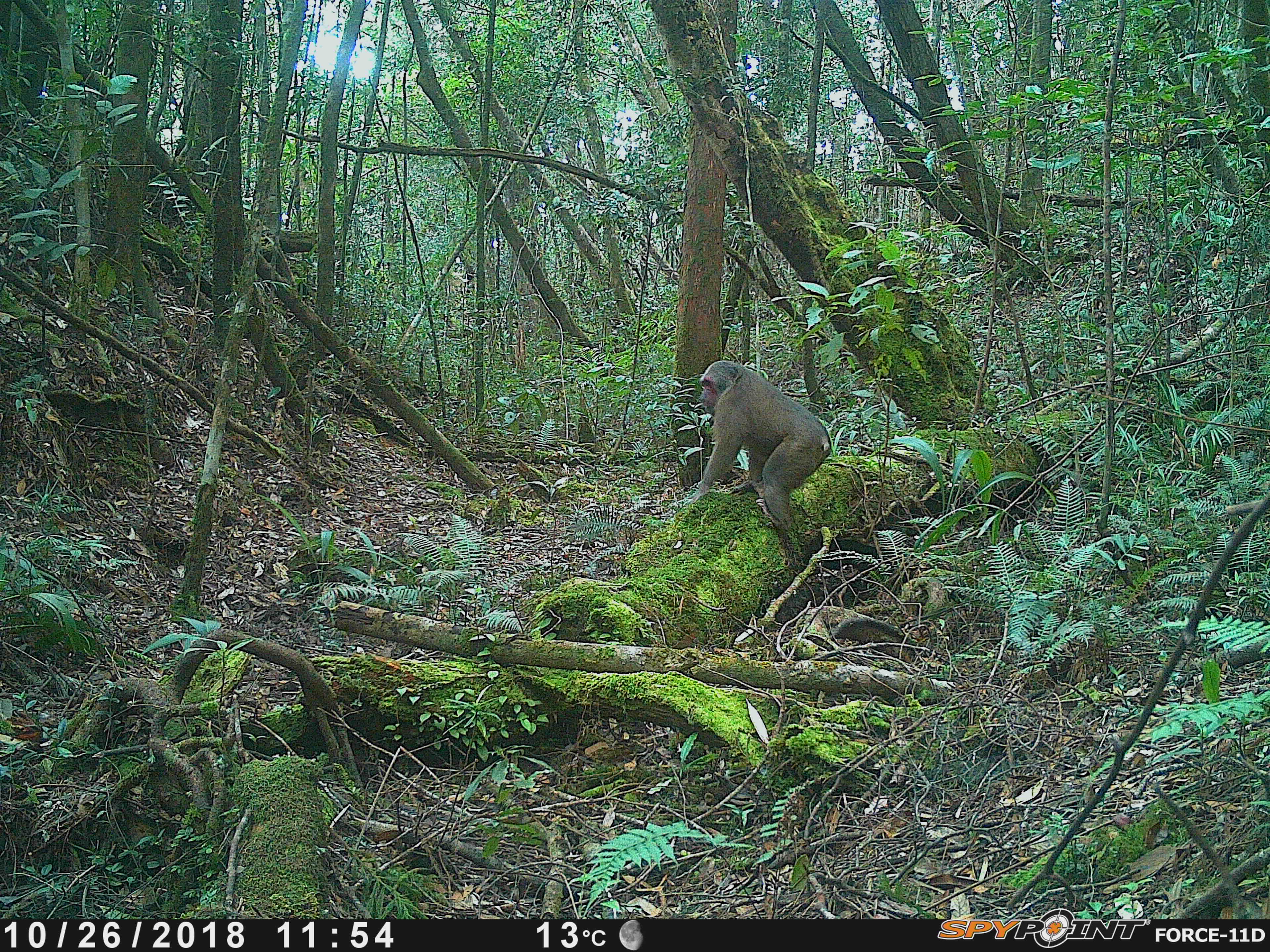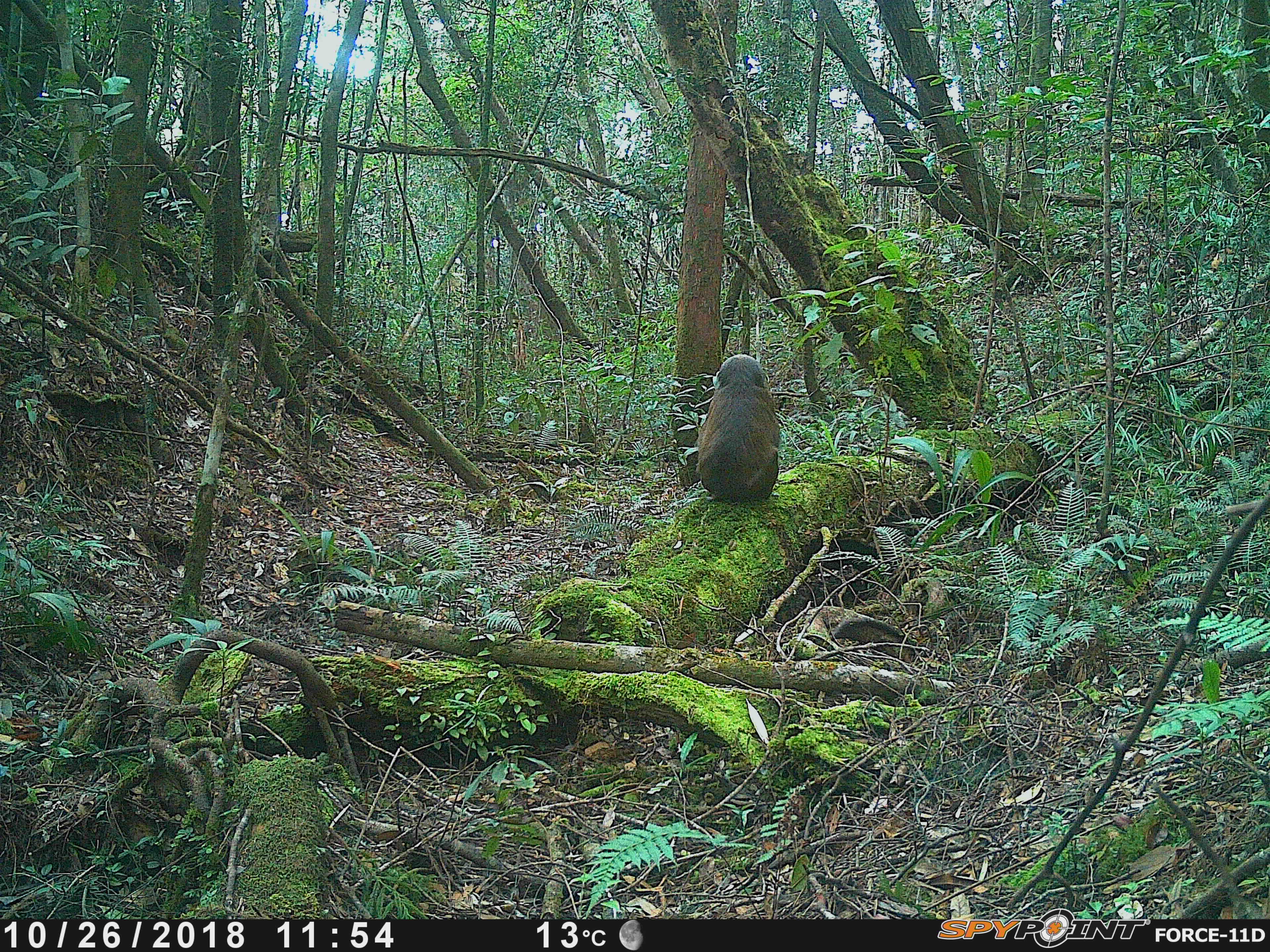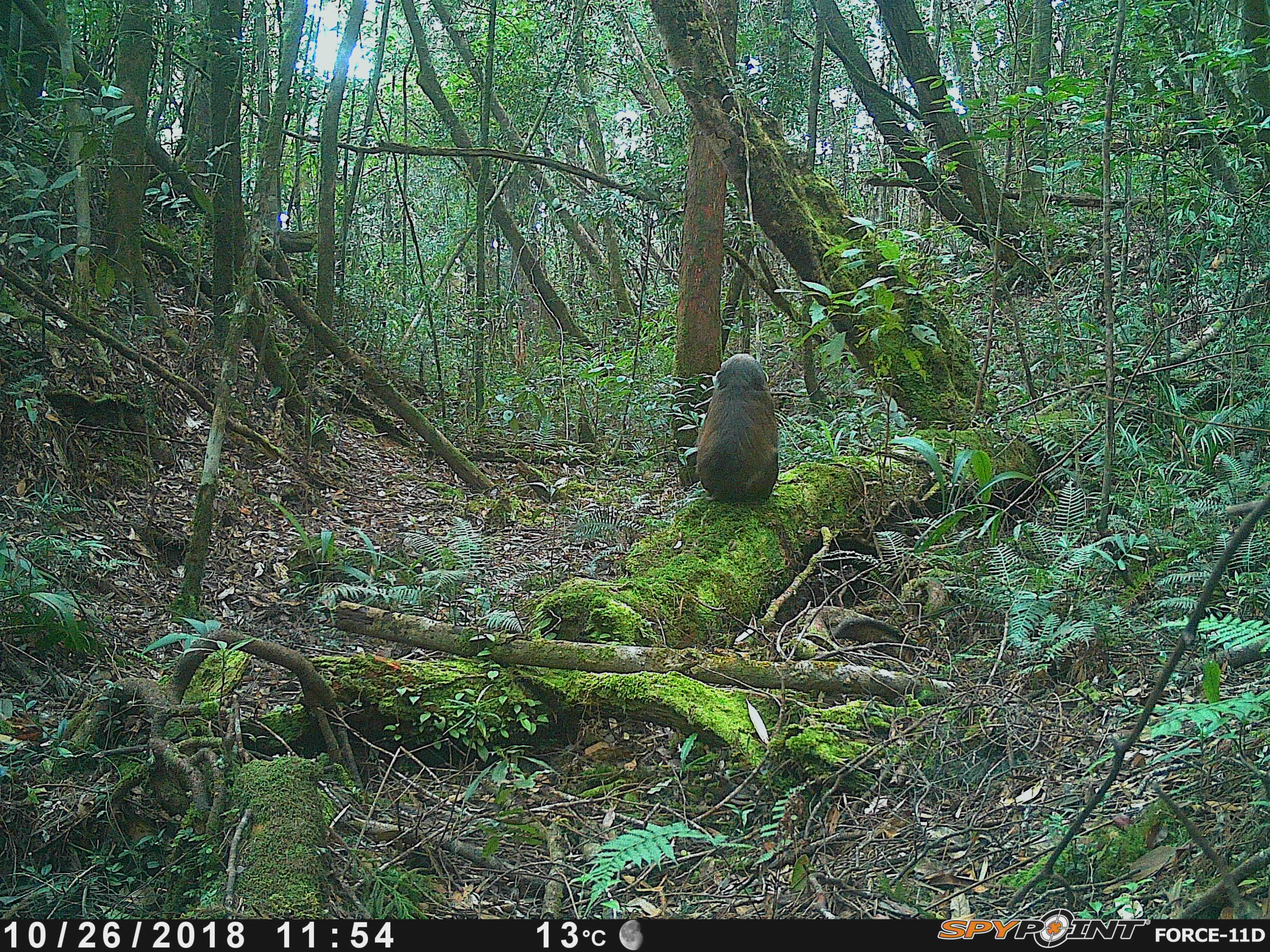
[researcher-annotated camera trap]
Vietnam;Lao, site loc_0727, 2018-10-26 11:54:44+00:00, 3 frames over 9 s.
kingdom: Animalia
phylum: Chordata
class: Mammalia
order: Primates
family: Cercopithecidae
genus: Macaca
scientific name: Macaca arctoides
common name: stump-tailed macaque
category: stump tailed macaque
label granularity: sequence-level